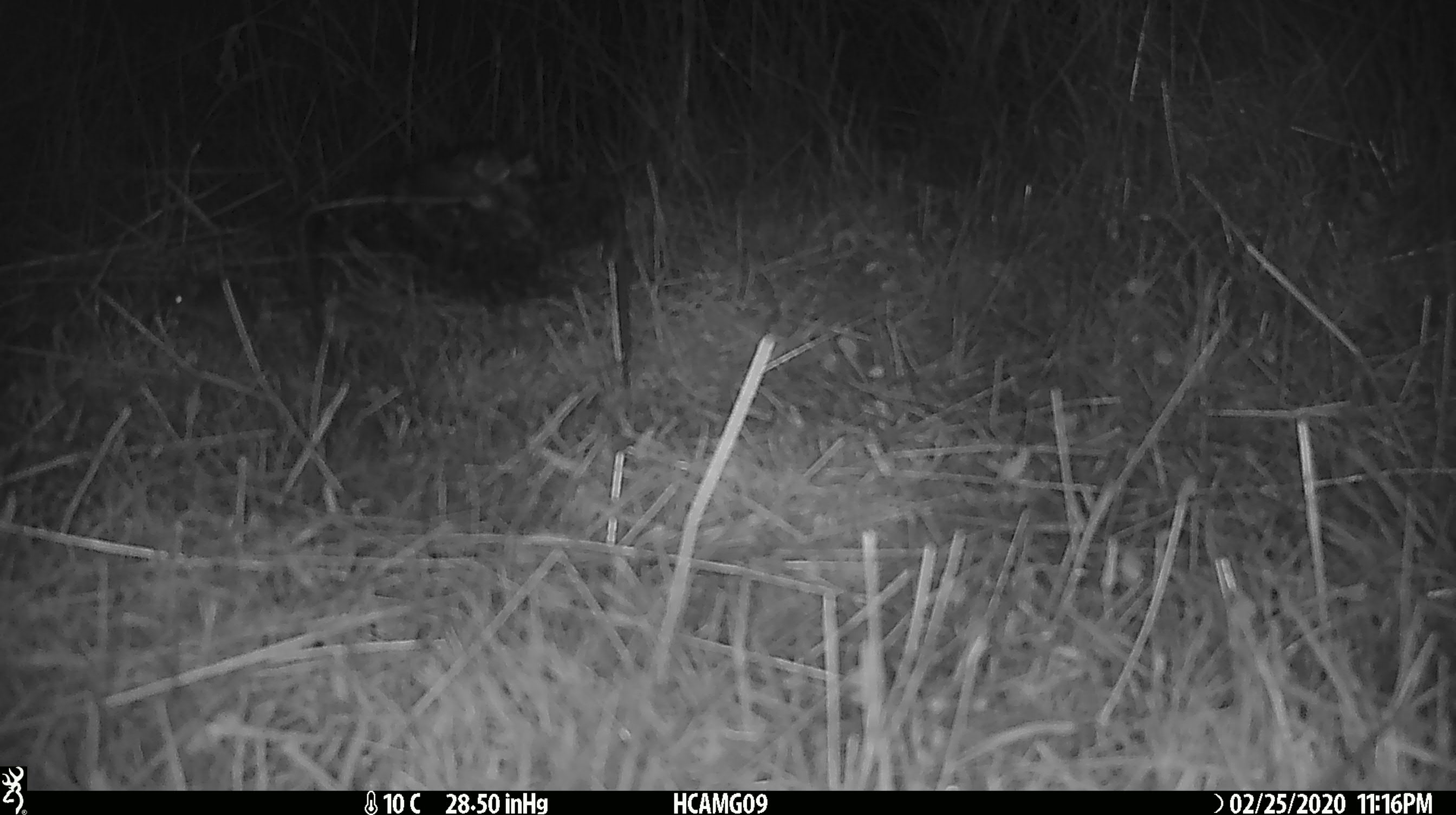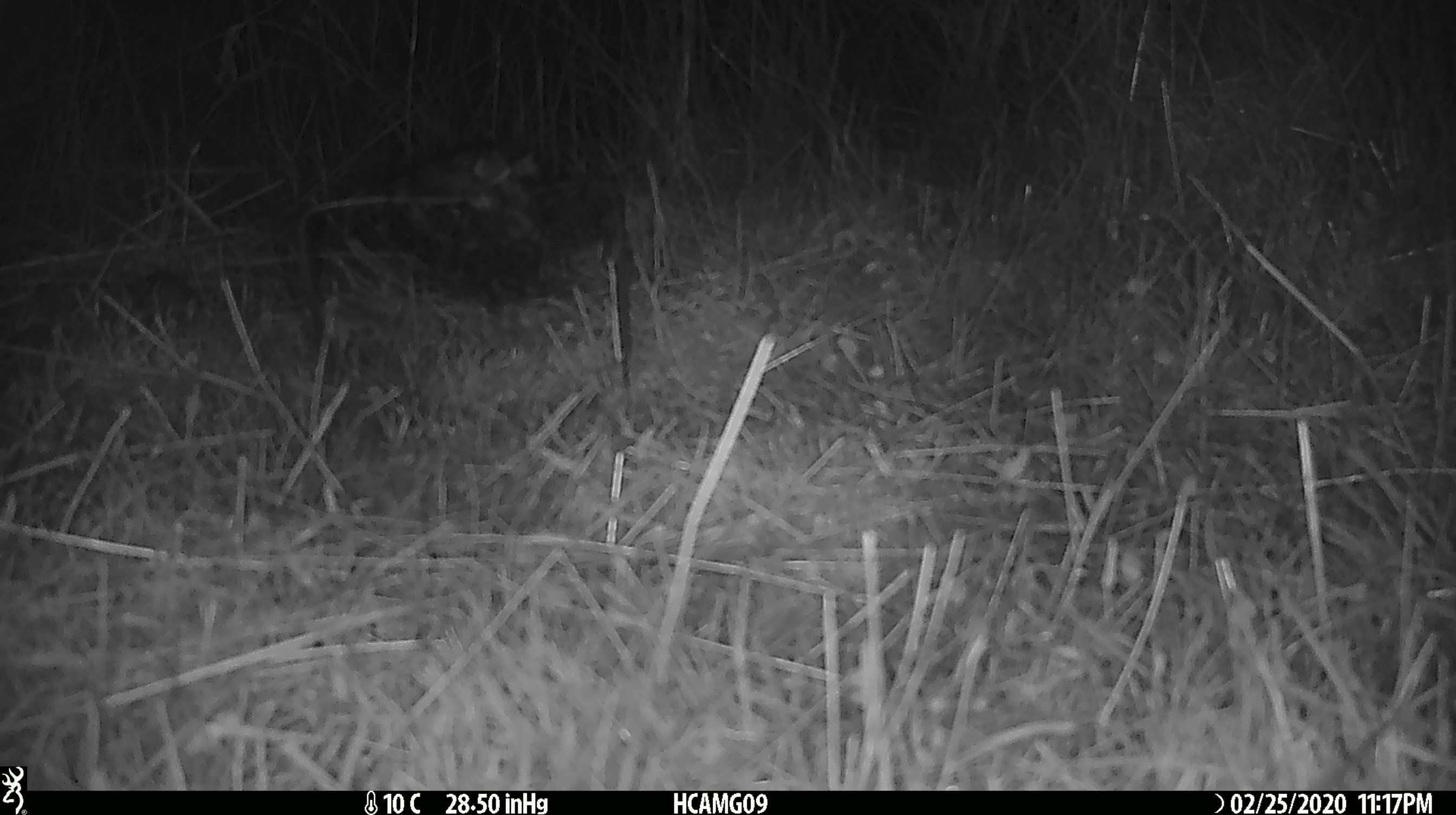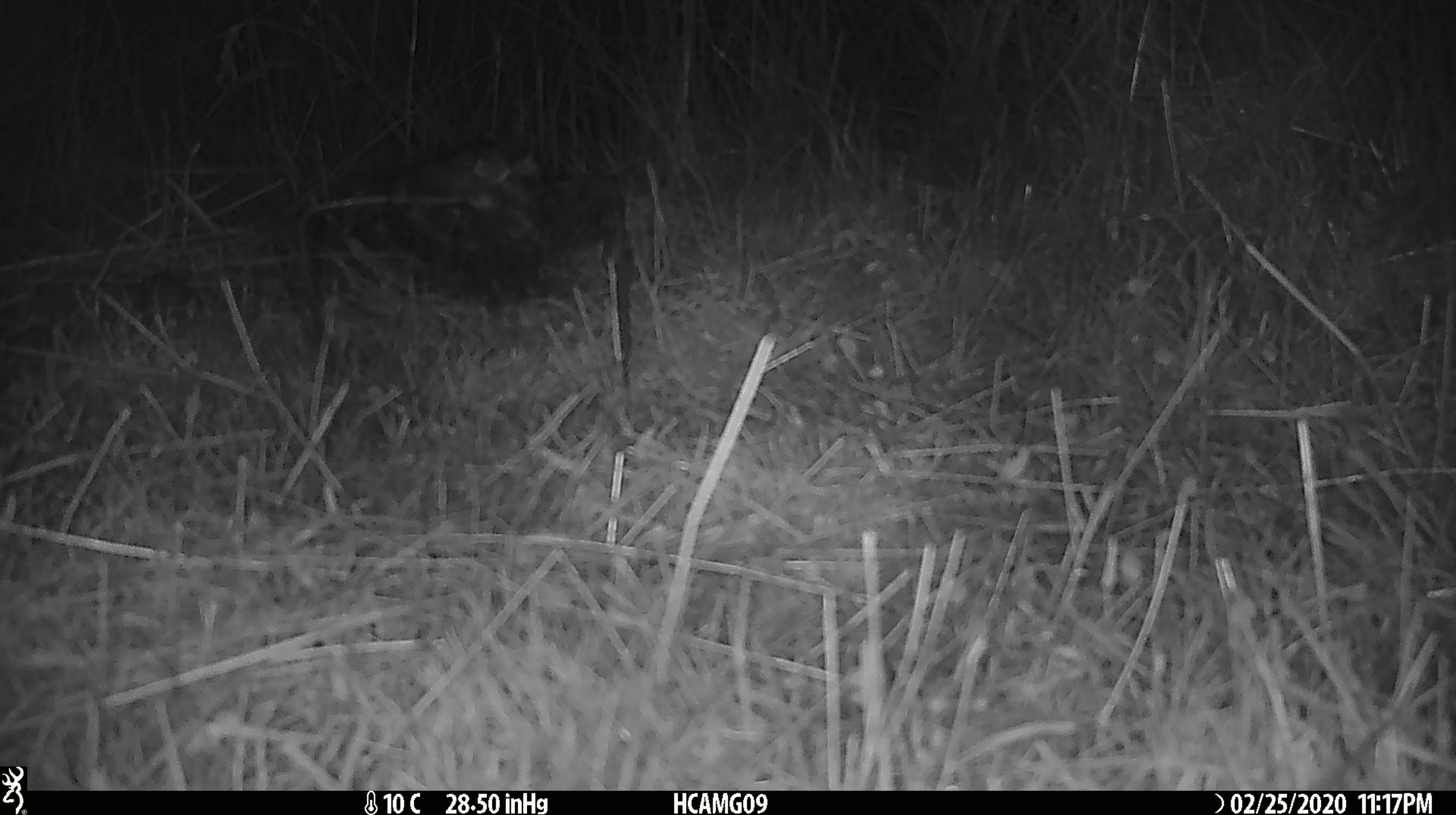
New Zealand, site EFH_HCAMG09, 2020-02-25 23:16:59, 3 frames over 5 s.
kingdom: Animalia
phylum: Chordata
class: Mammalia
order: Rodentia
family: Muridae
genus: Mus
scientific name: Mus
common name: mouse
Mouse (Mus).